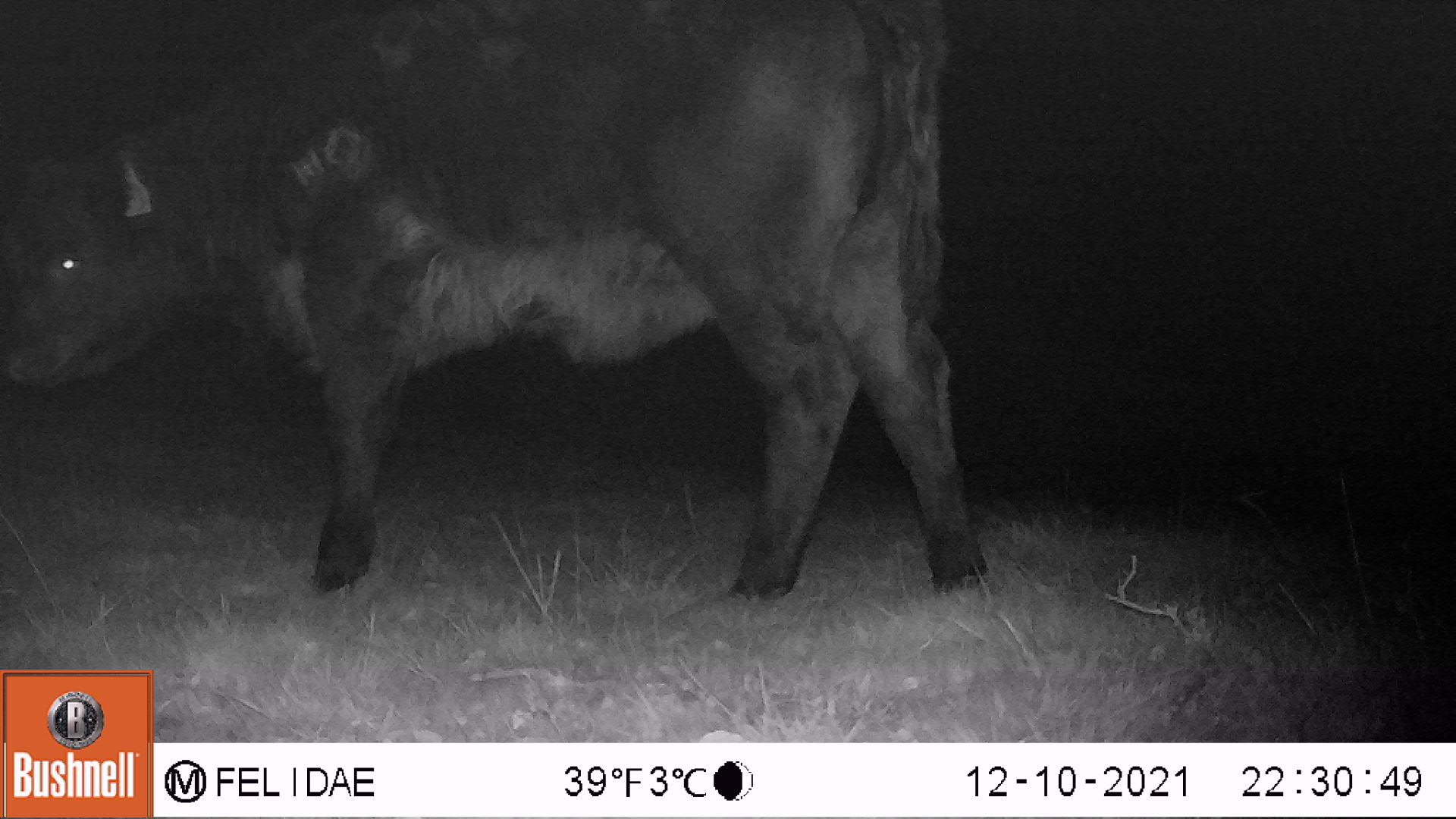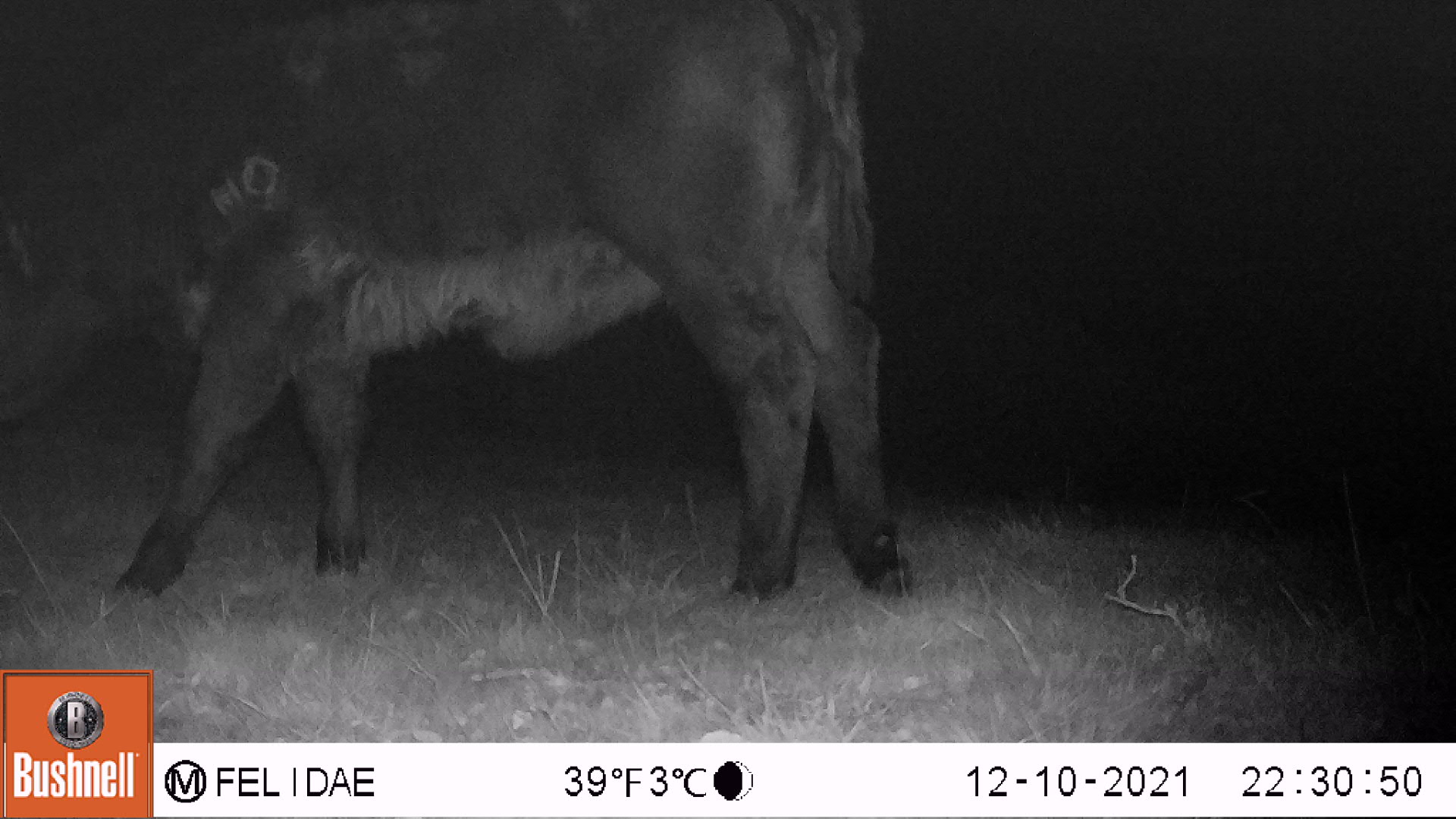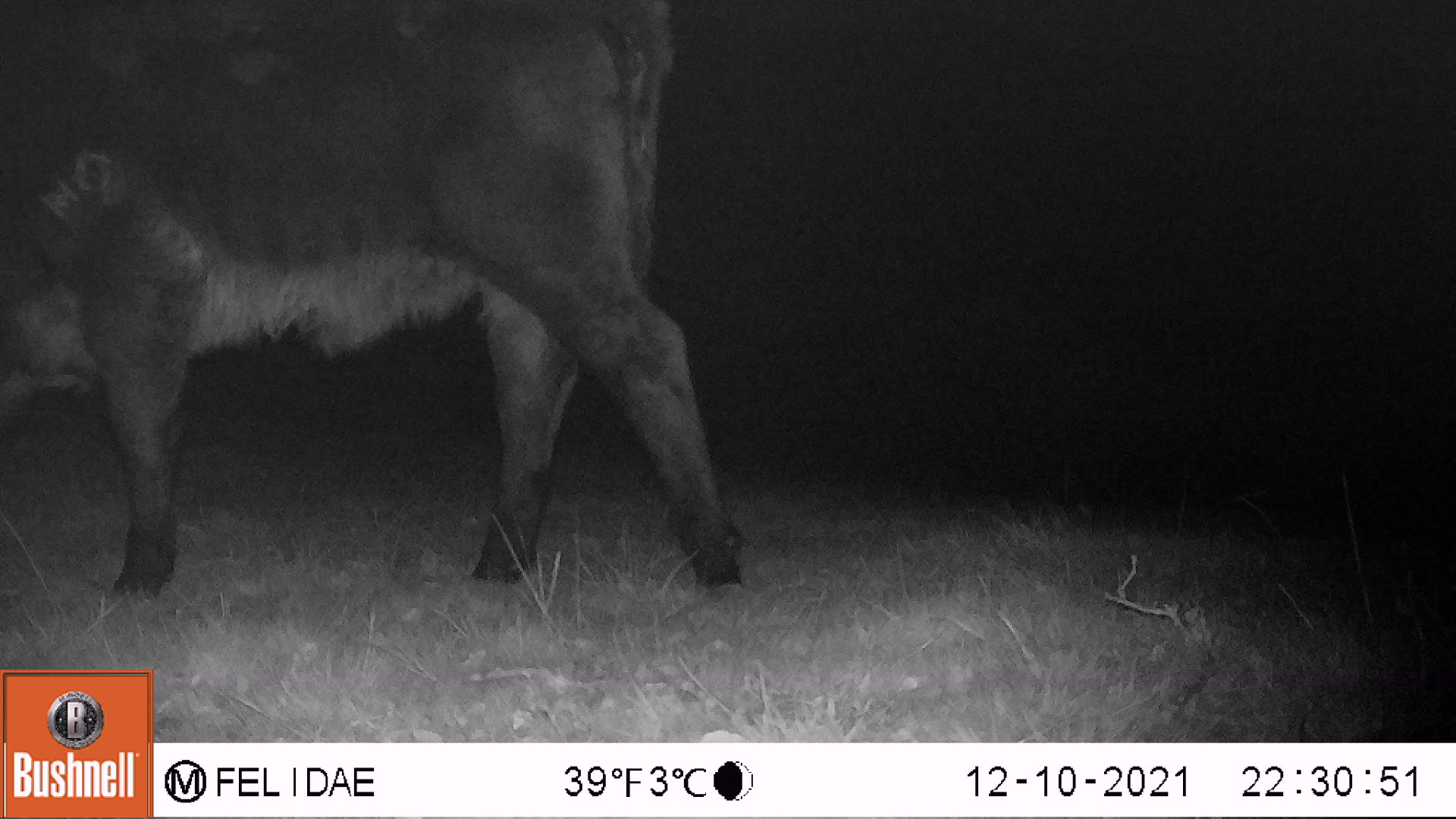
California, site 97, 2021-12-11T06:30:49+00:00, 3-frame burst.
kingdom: Animalia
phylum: Chordata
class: Mammalia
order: Artiodactyla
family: Bovidae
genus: Bos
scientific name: Bos taurus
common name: domestic cattle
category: cattle